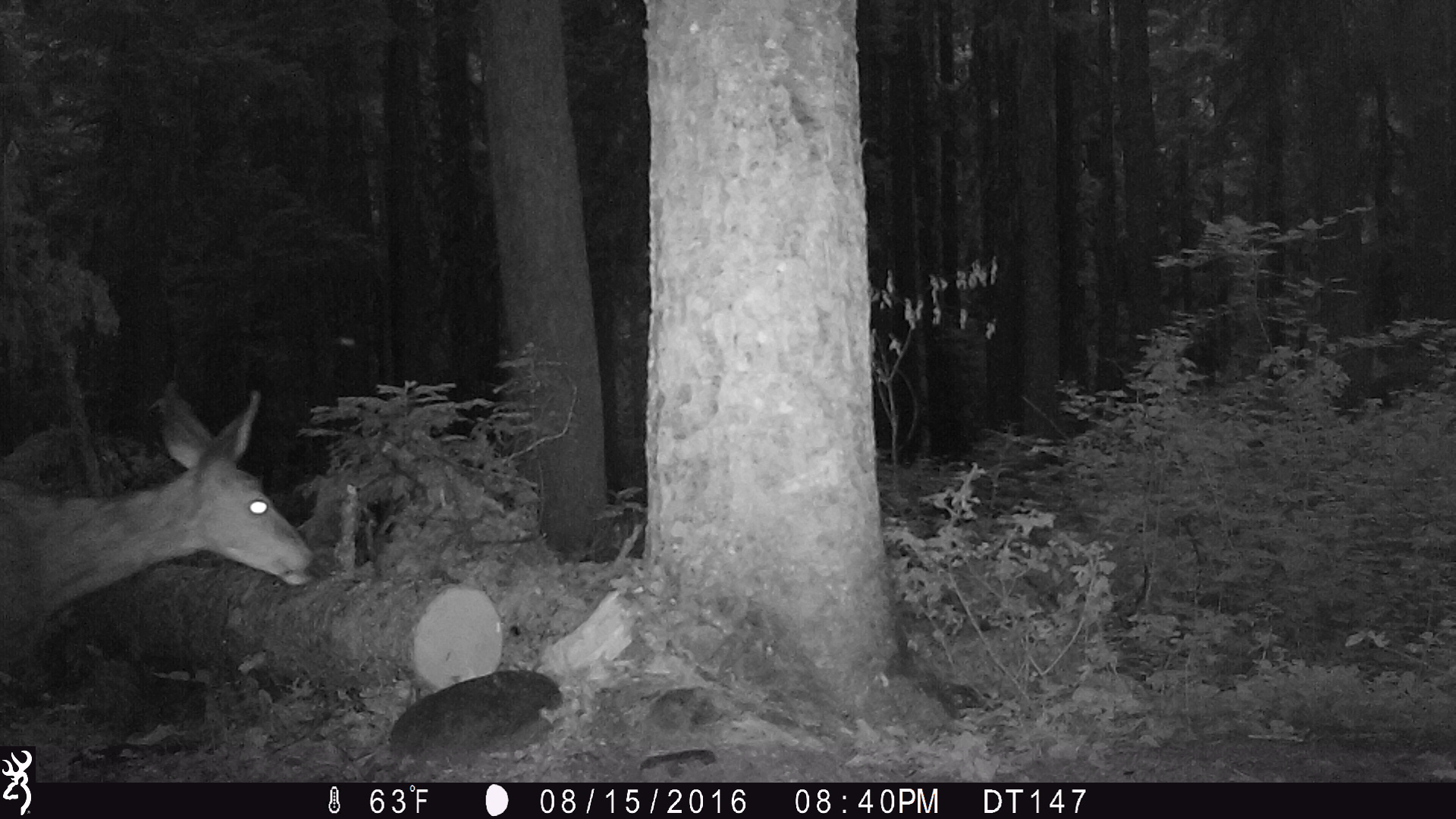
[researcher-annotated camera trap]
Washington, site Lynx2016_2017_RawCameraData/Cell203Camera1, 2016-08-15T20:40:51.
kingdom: Animalia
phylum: Chordata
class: Mammalia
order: Artiodactyla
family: Cervidae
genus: Odocoileus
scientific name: Odocoileus hemionus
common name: mule deer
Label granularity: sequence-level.